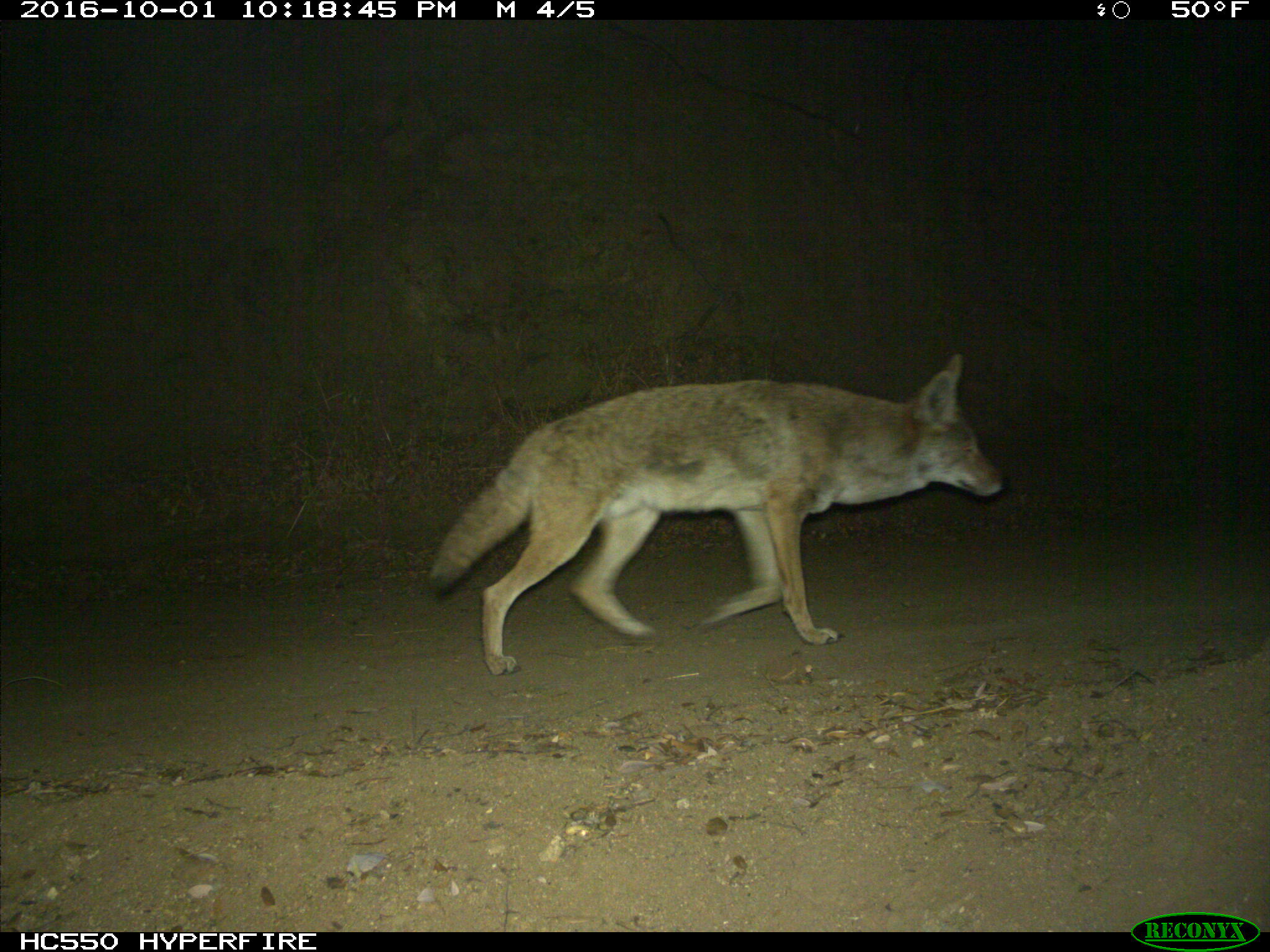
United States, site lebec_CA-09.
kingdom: Animalia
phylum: Chordata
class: Mammalia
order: Carnivora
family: Canidae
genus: Canis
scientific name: Canis latrans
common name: coyote